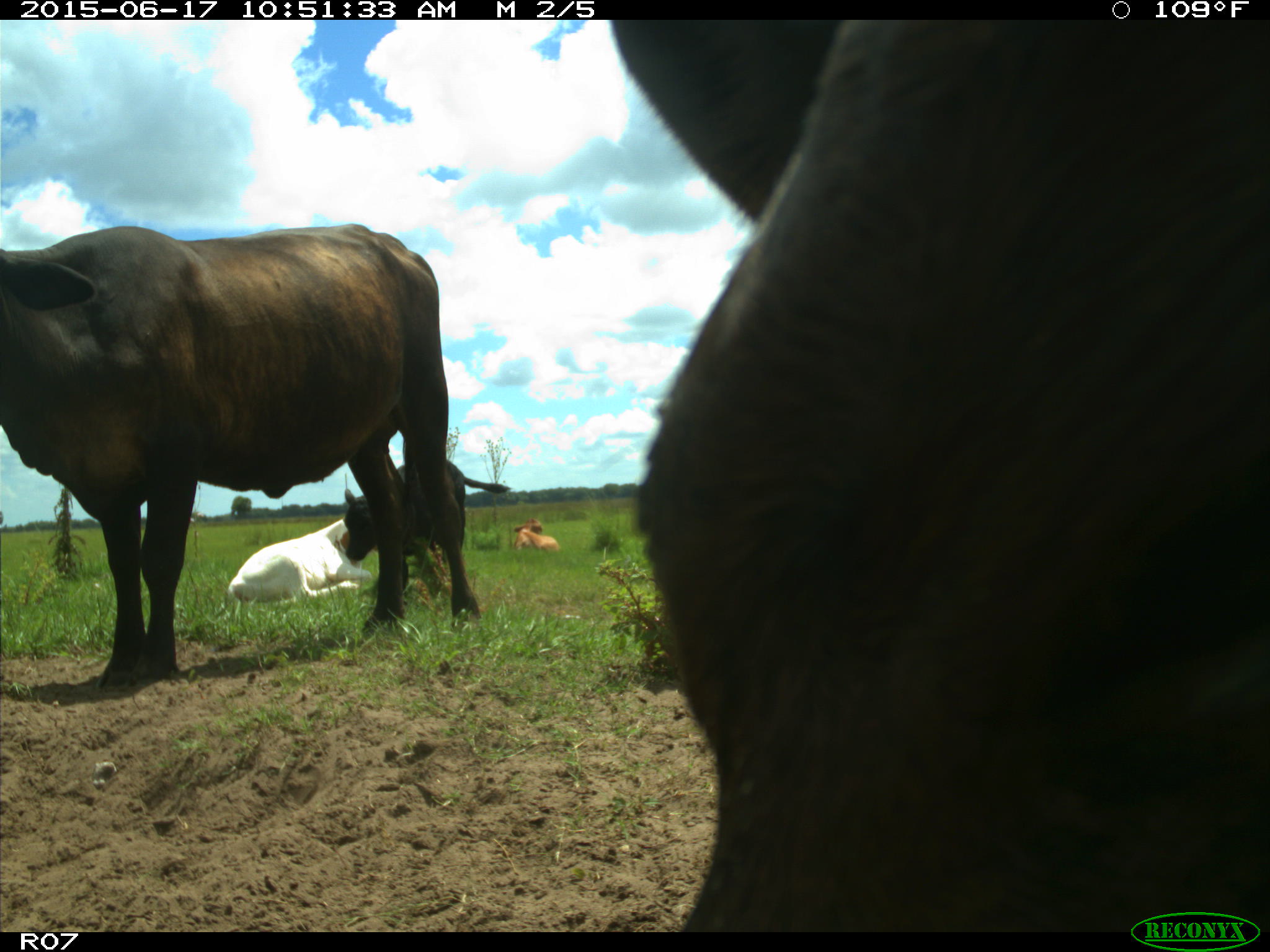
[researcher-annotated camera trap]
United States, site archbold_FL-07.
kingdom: Animalia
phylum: Chordata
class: Mammalia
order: Artiodactyla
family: Bovidae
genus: Bos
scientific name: Bos taurus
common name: domestic cow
Bos taurus (domestic cow).